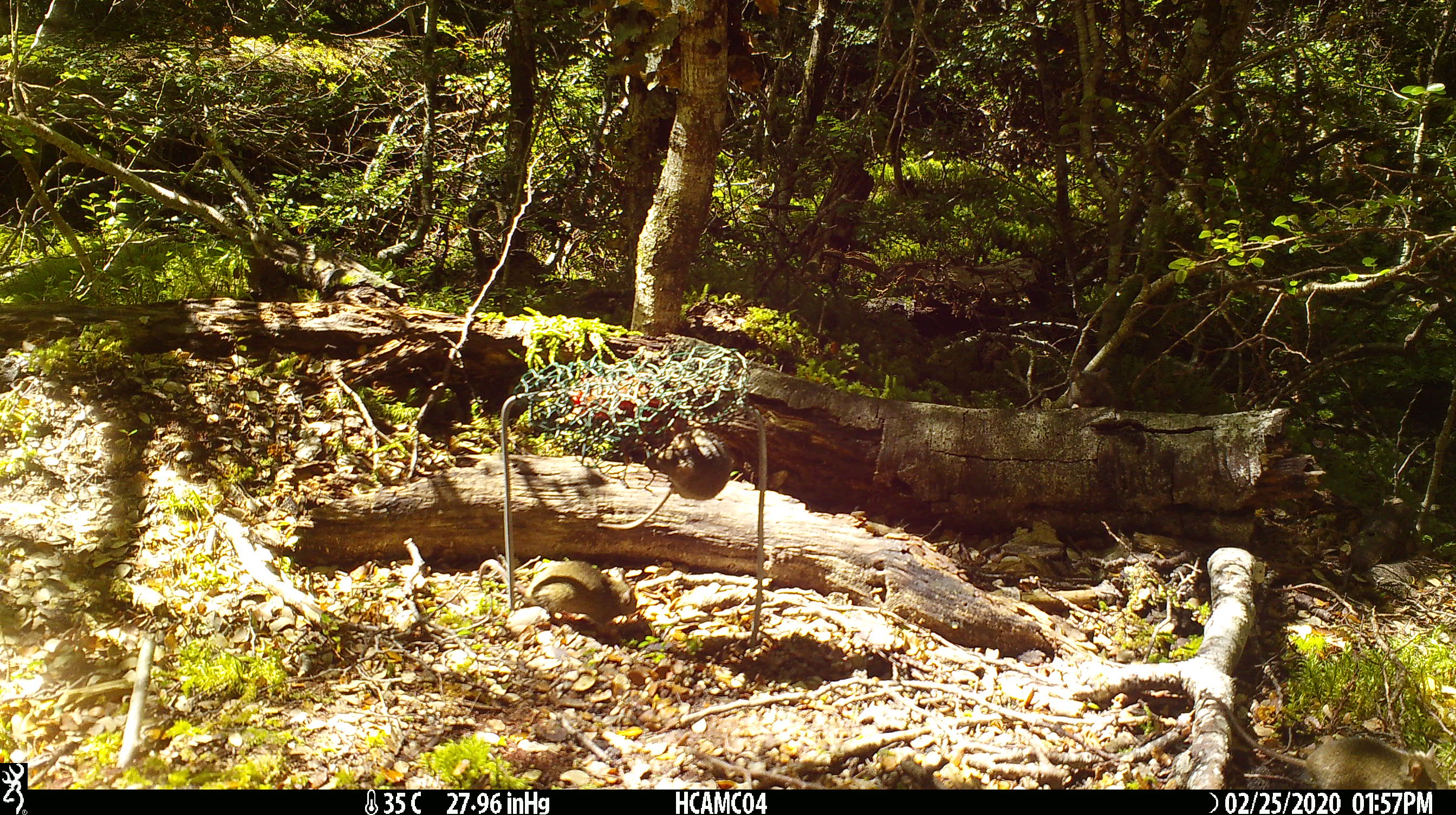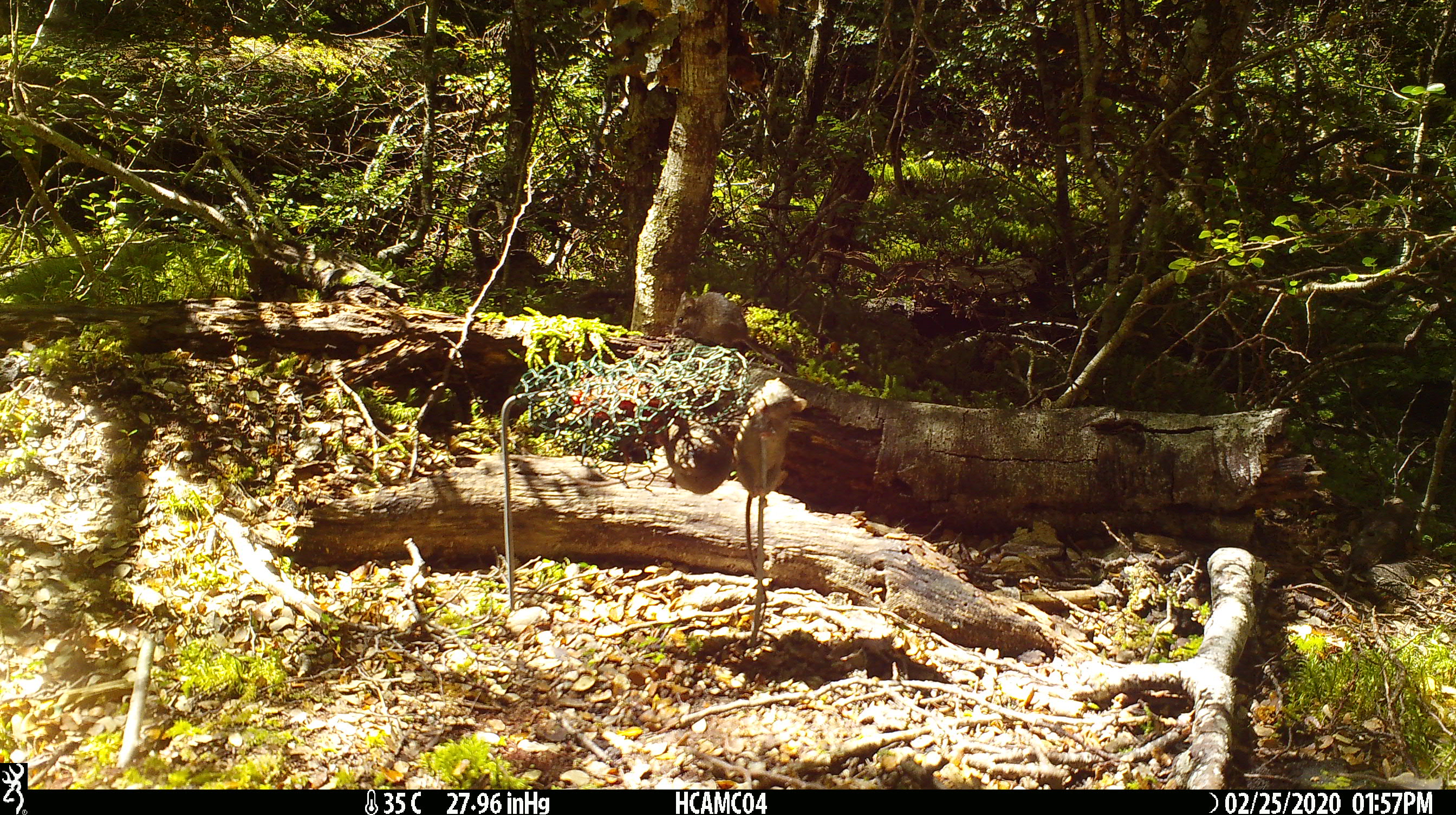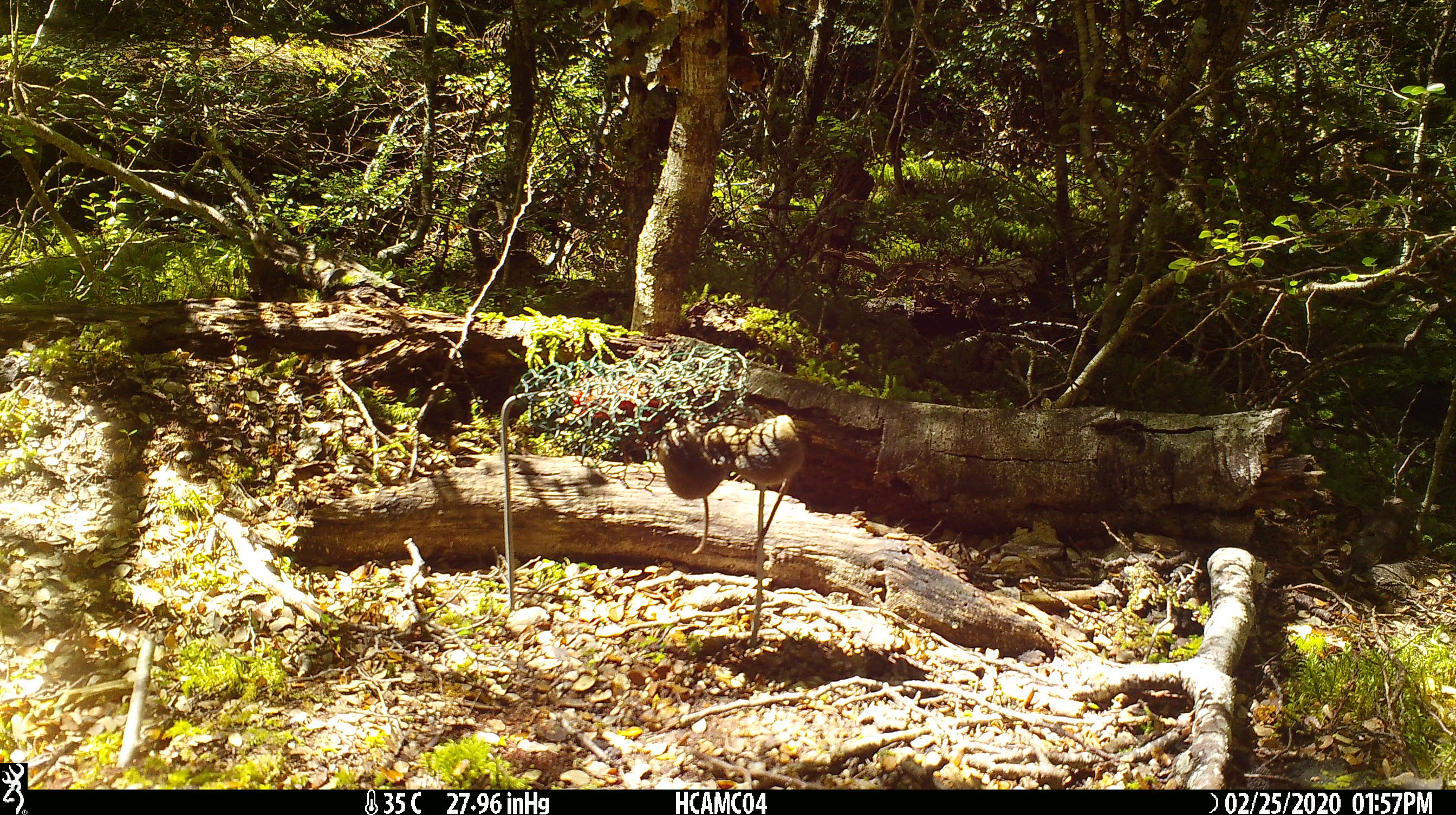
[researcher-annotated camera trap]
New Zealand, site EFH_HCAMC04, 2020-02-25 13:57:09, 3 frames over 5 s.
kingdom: Animalia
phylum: Chordata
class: Mammalia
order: Rodentia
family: Muridae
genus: Mus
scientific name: Mus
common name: mouse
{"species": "mouse (Mus)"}